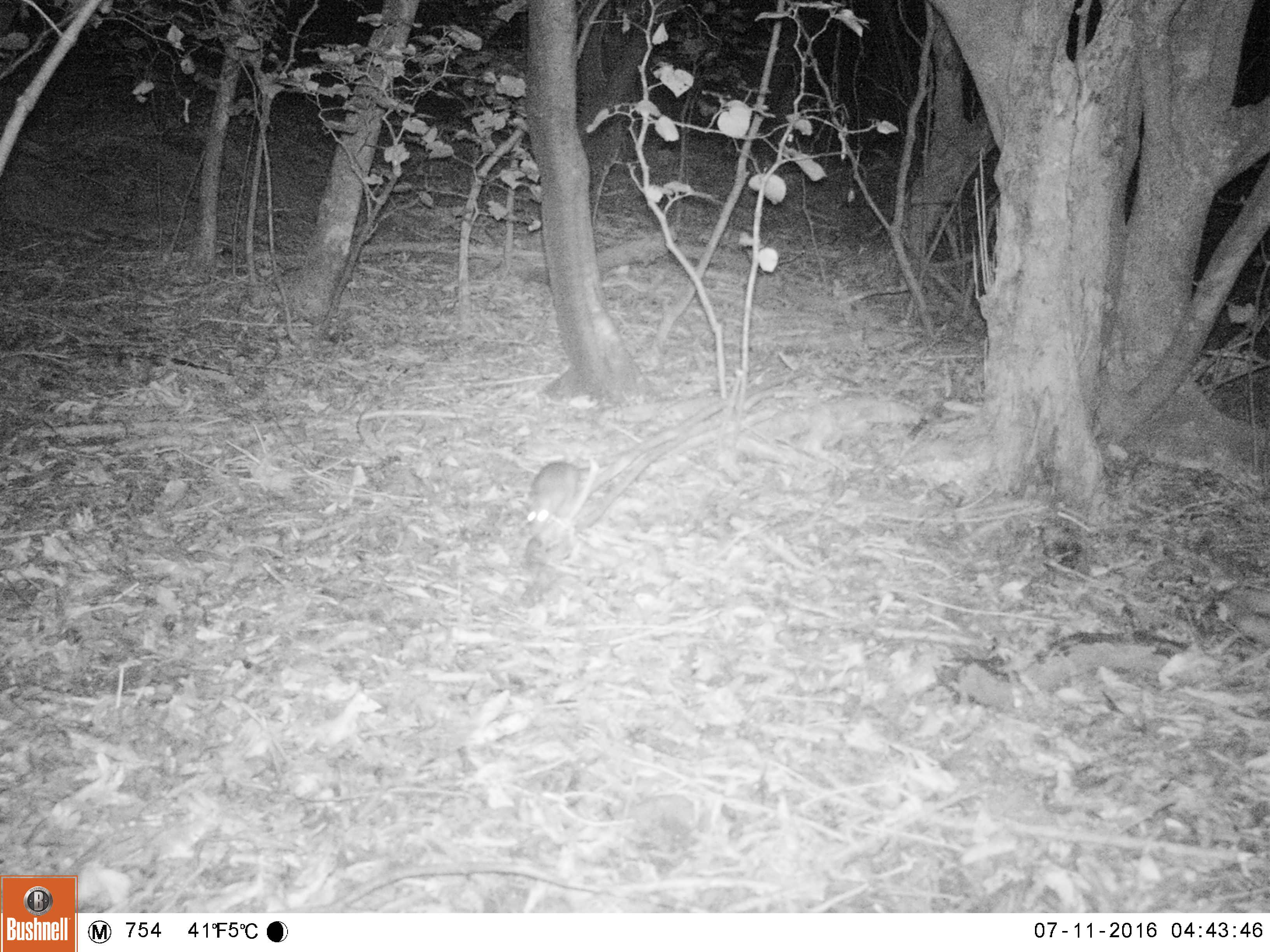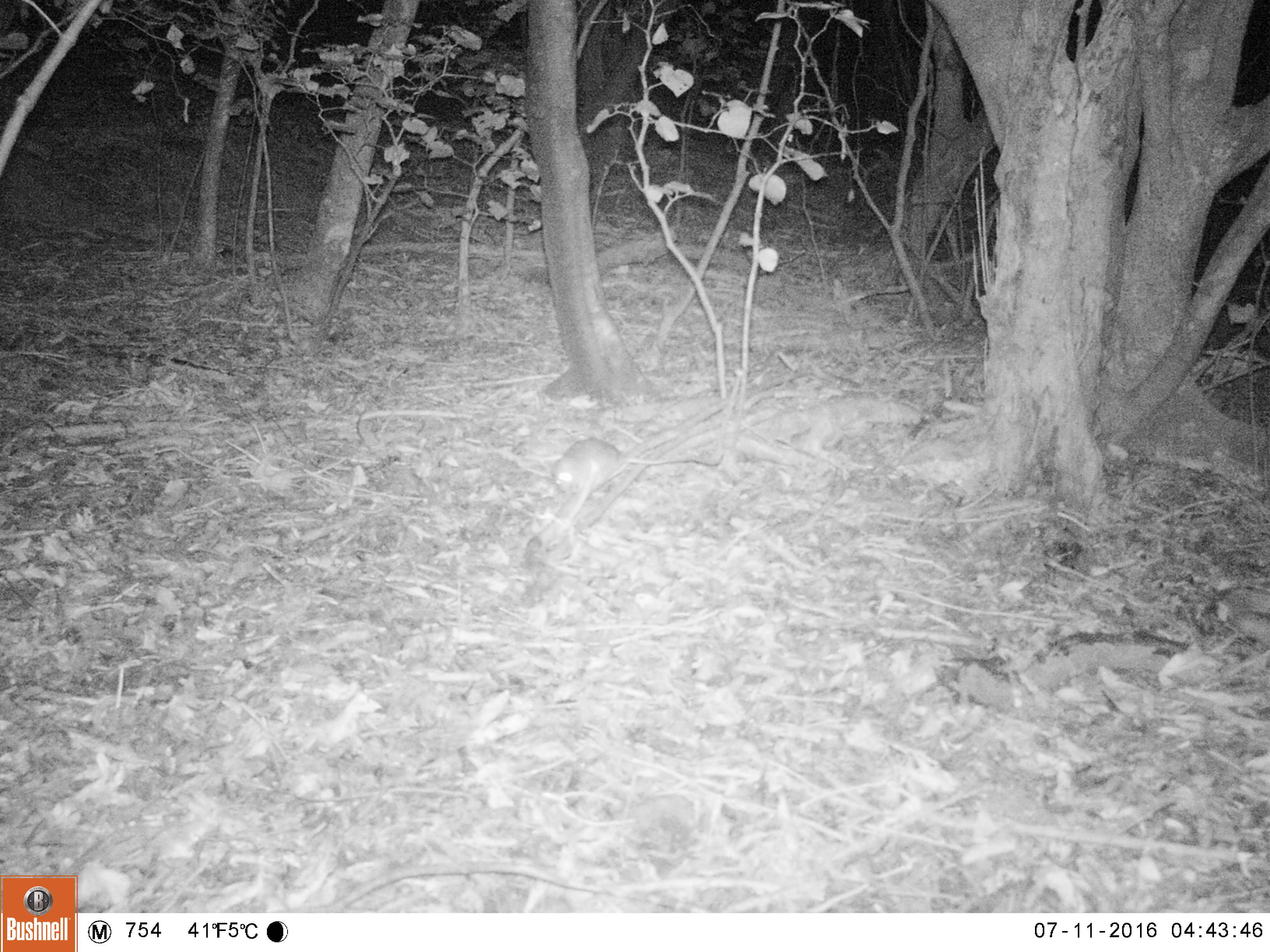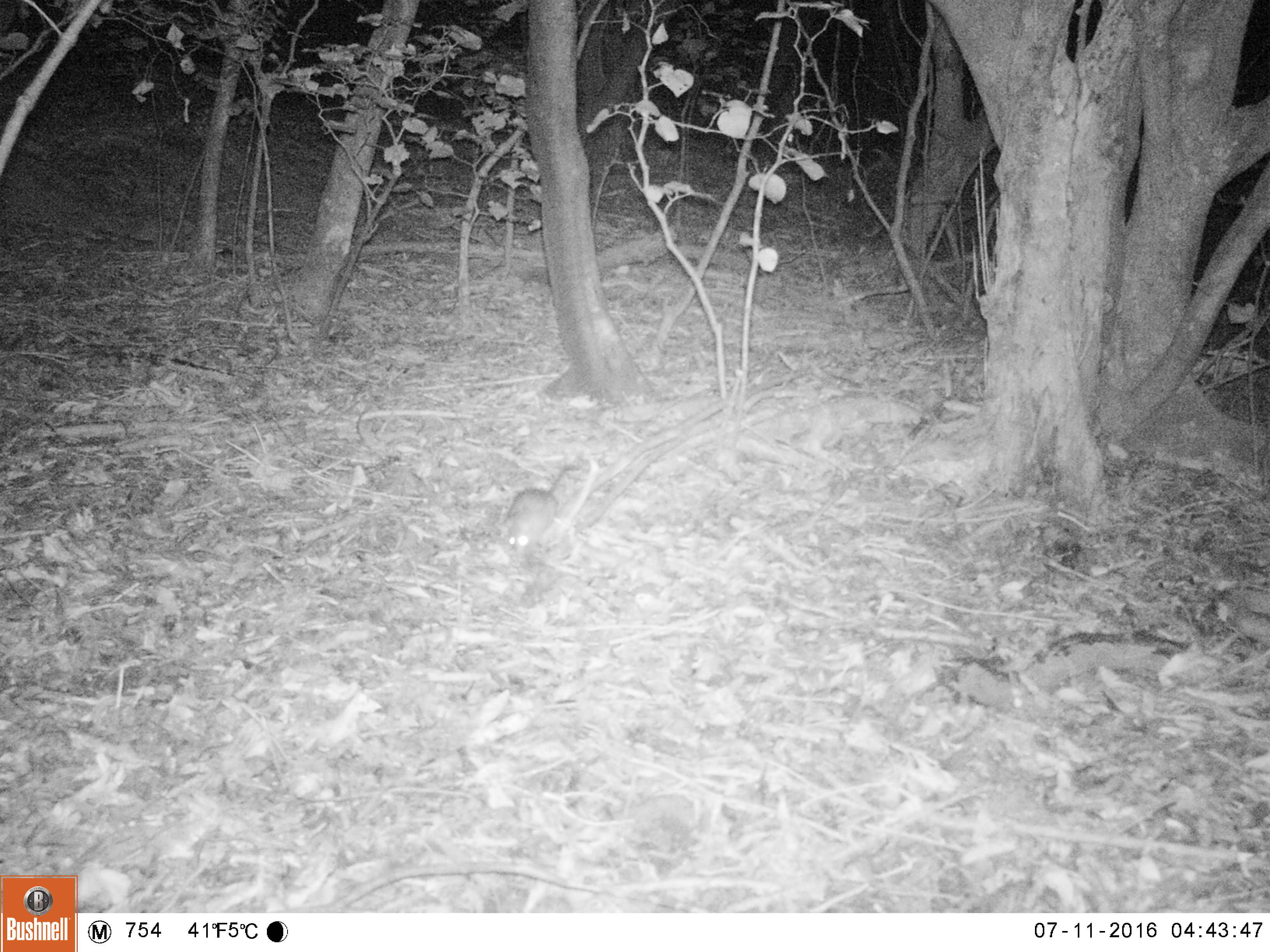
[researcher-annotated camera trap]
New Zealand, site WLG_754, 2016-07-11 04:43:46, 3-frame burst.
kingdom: Animalia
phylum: Chordata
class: Mammalia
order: Rodentia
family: Muridae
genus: Rattus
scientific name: Rattus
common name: rat